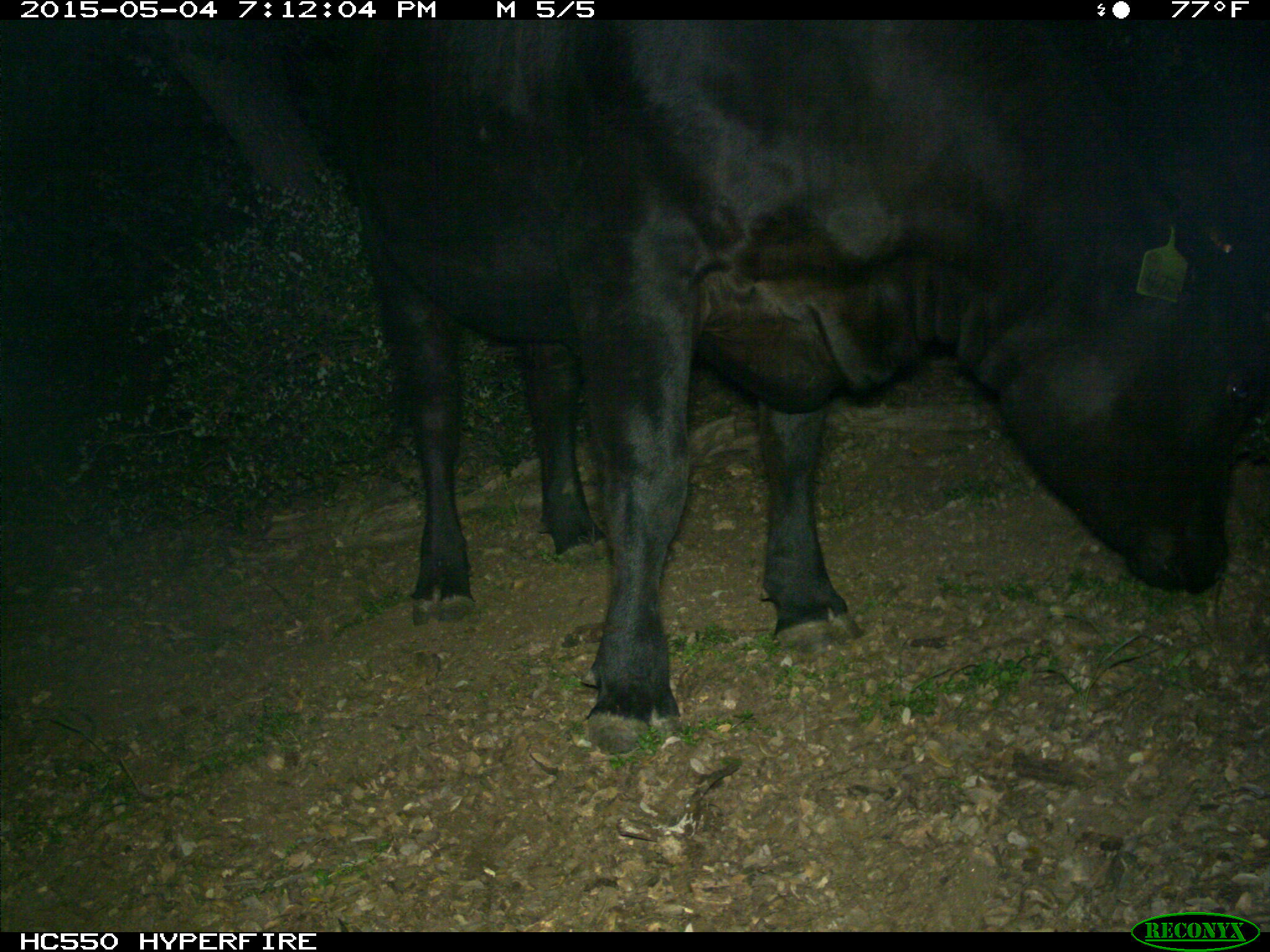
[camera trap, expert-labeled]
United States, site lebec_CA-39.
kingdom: Animalia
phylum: Chordata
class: Mammalia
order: Artiodactyla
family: Bovidae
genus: Bos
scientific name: Bos taurus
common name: domestic cow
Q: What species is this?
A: Bos taurus (domestic cow).